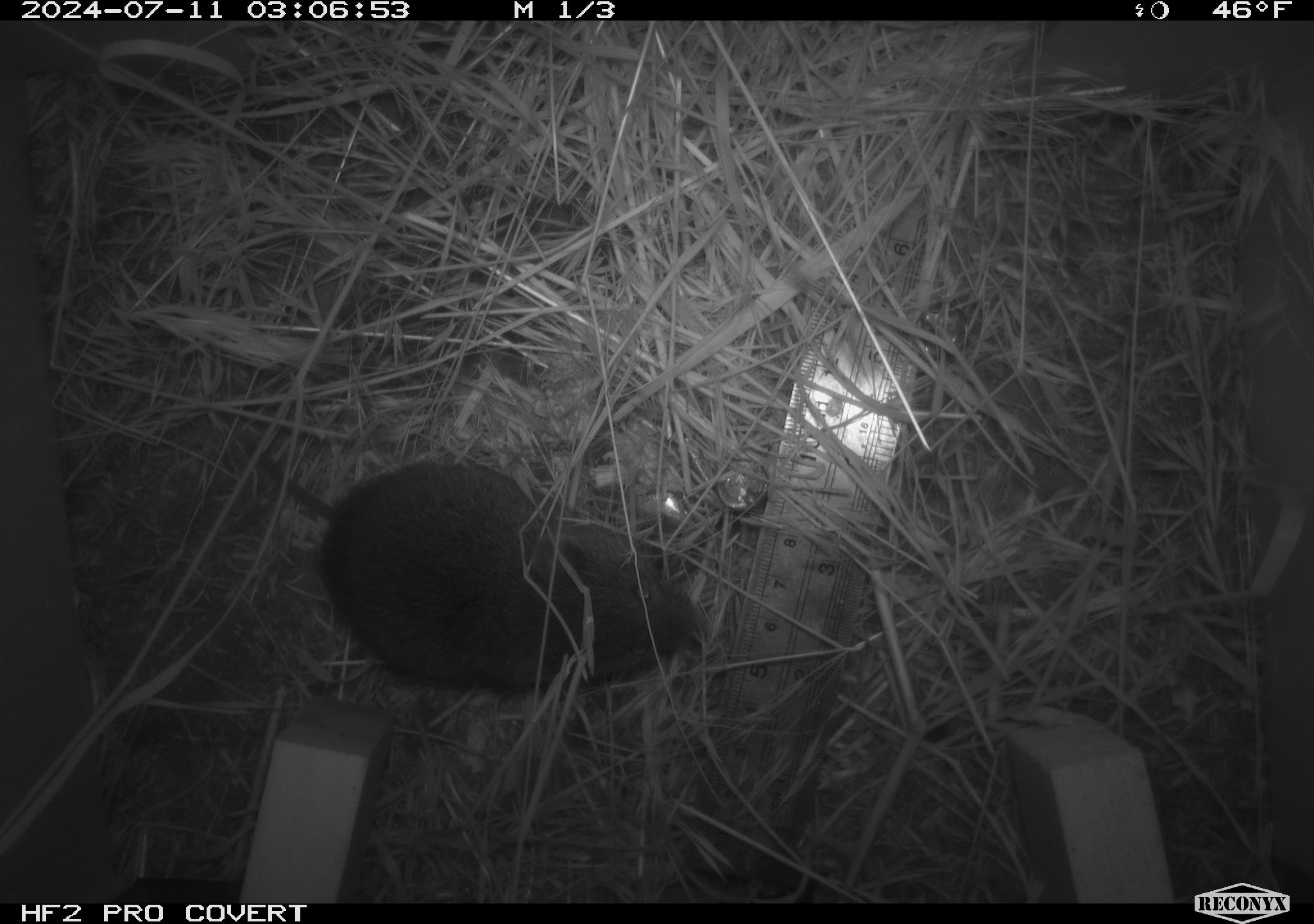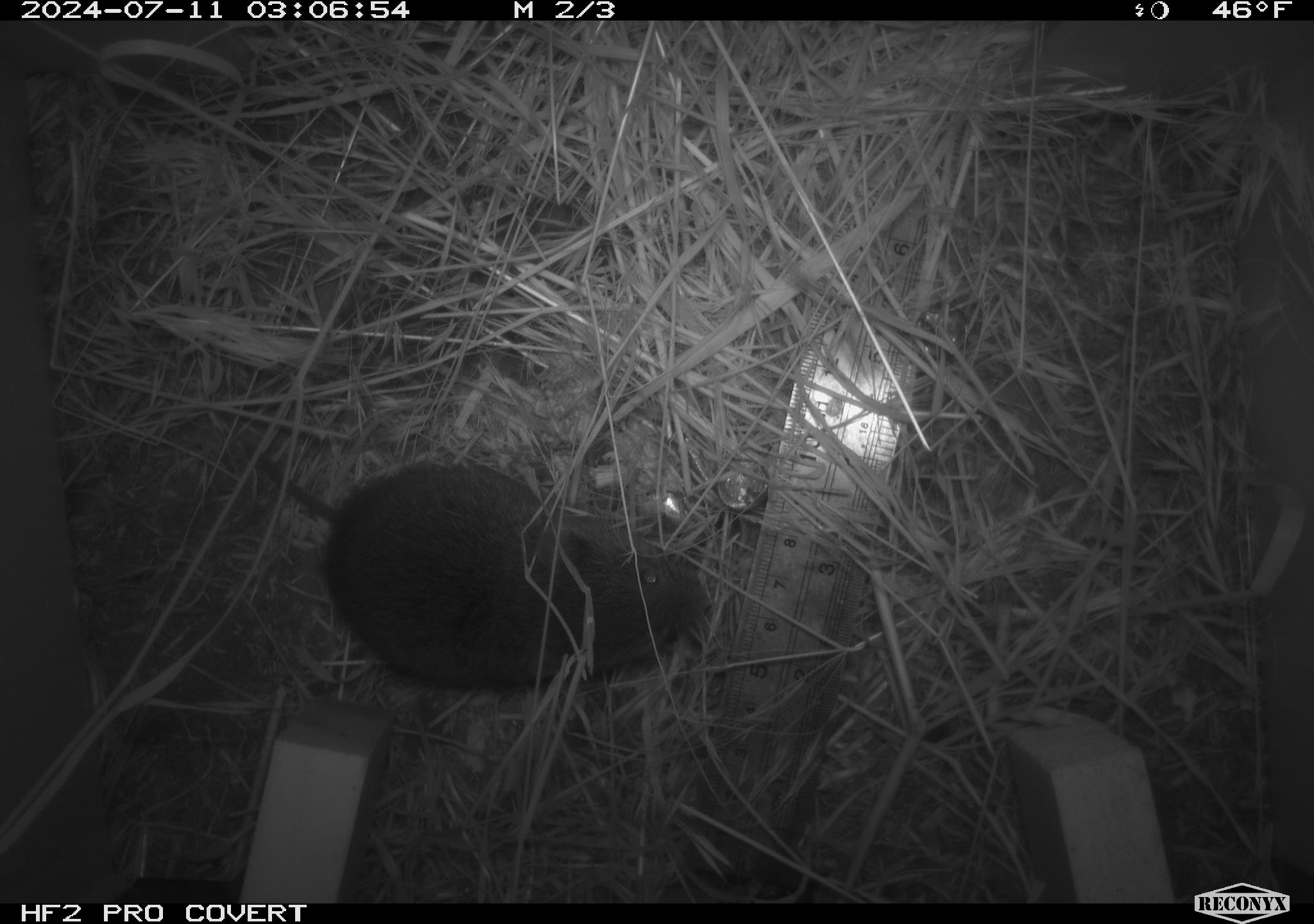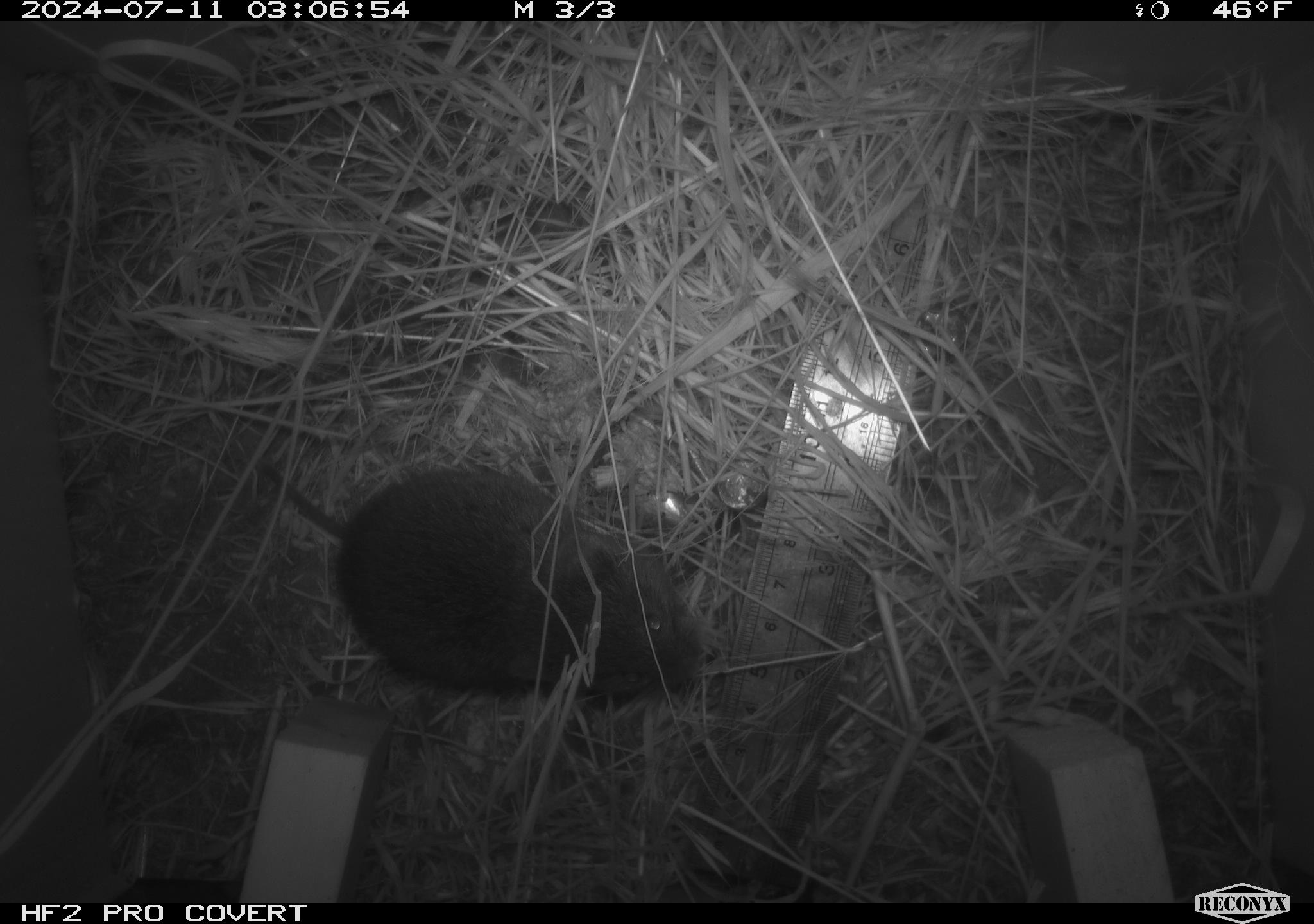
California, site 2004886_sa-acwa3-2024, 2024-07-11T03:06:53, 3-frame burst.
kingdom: Animalia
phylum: Chordata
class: Mammalia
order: Rodentia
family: Cricetidae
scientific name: Arvicolinae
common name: voles, lemmings, and muskrats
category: arvicolinae subfamily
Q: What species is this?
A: Arvicolinae subfamily (voles, lemmings, and muskrats) (Arvicolinae).